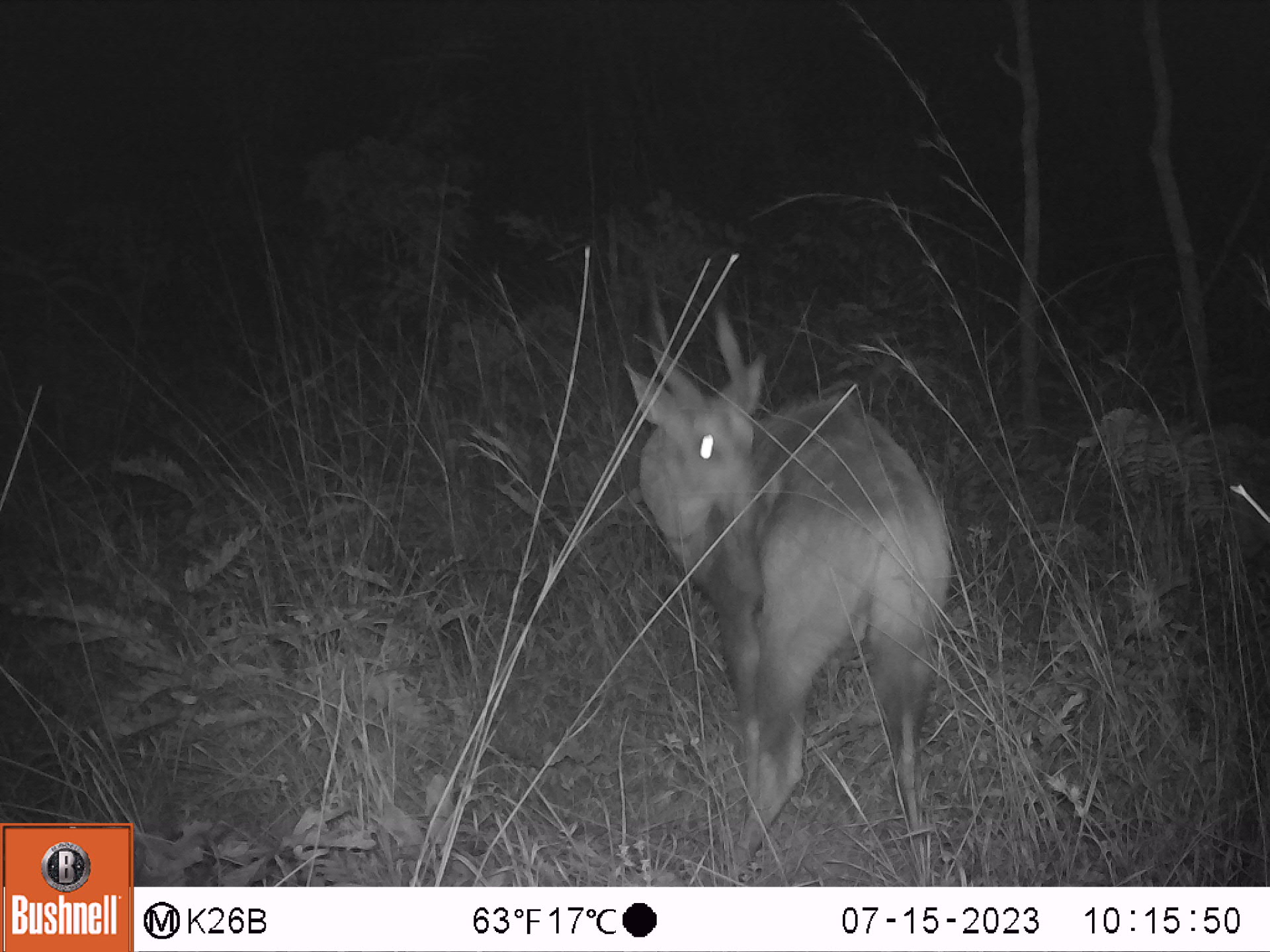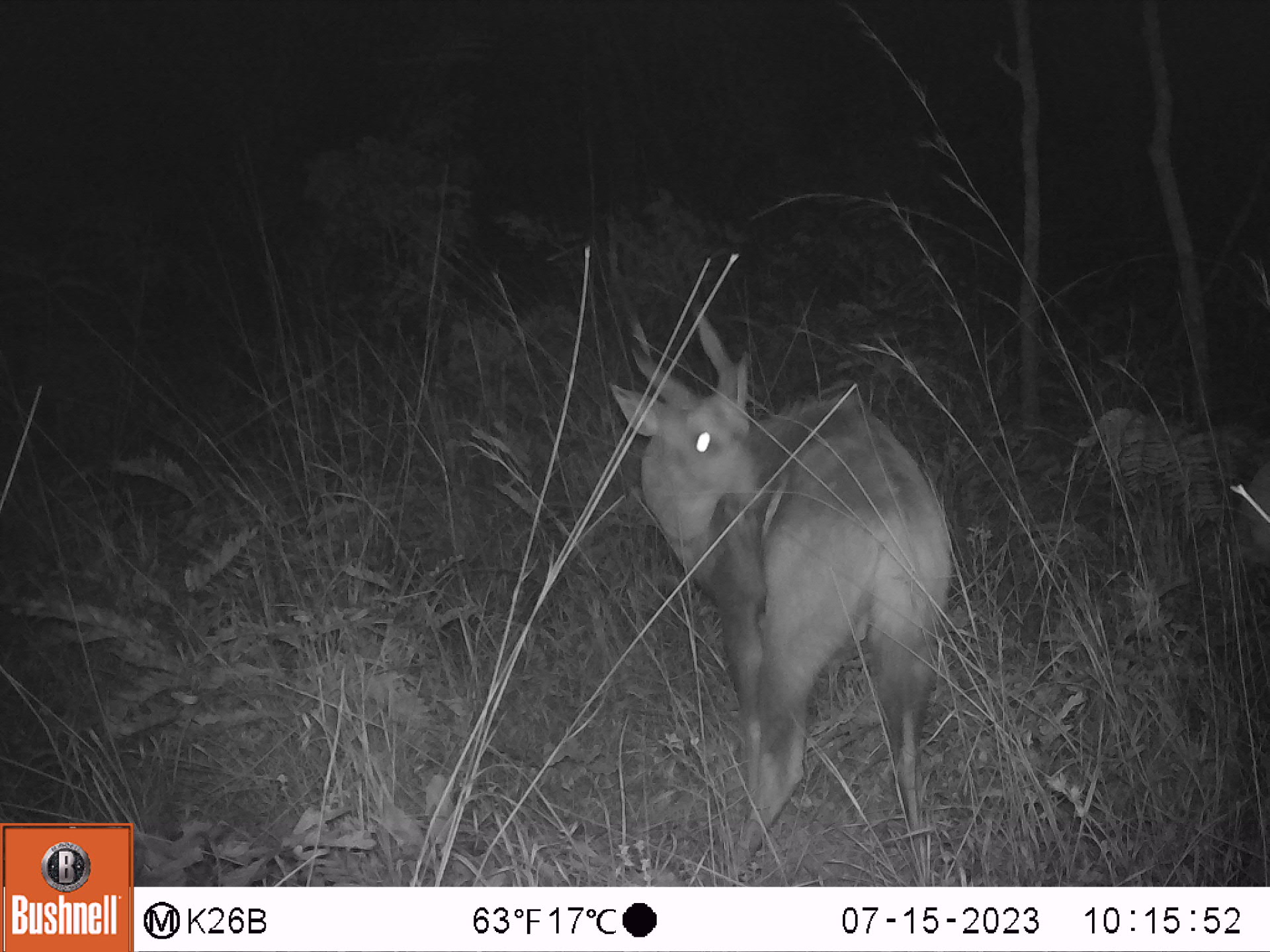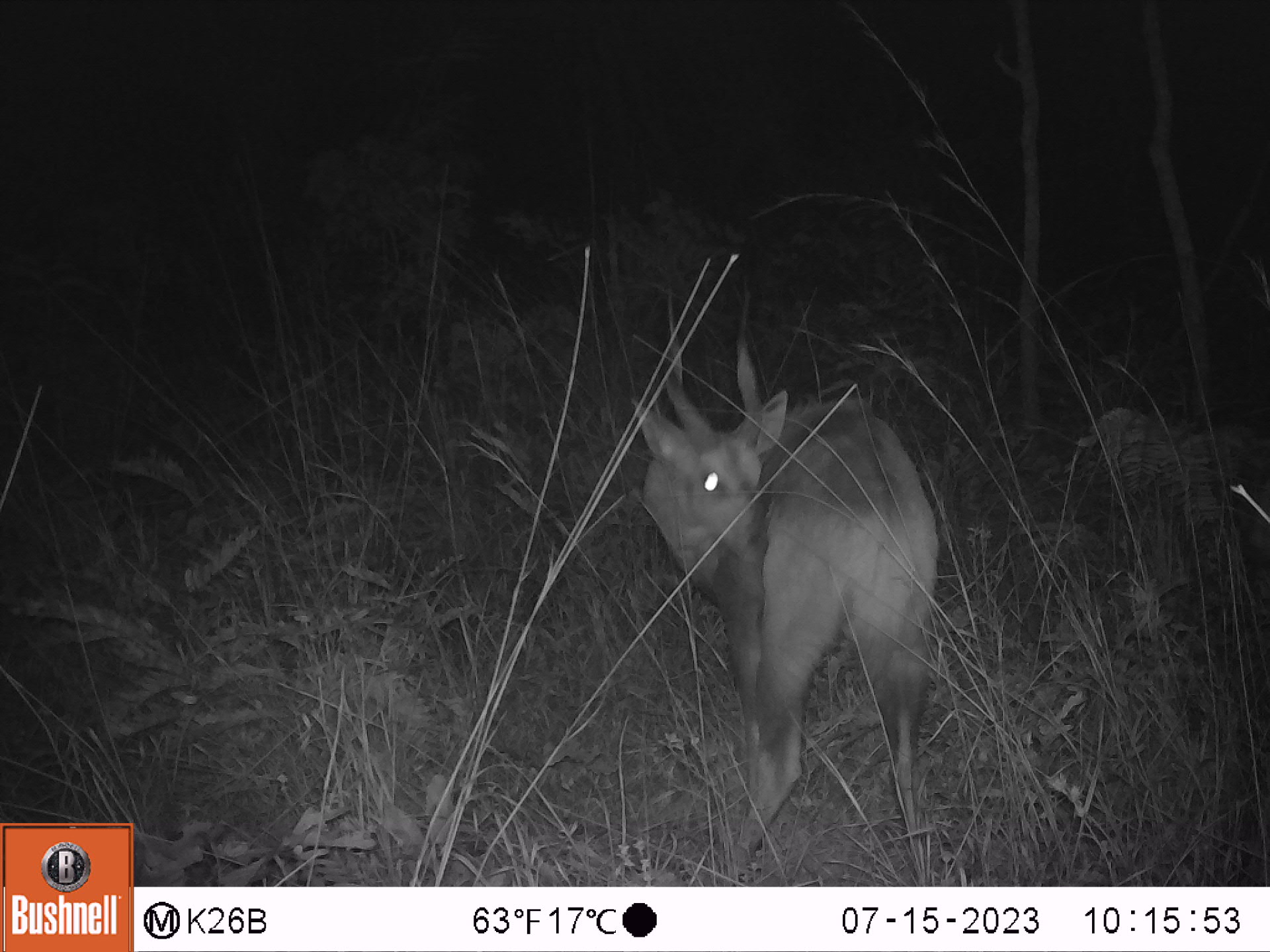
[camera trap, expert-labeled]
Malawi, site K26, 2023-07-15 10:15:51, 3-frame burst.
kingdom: Animalia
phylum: Chordata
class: Mammalia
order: Artiodactyla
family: Bovidae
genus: Tragelaphus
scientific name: Tragelaphus sylvaticus sylvaticus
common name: cape bushbuck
Cape bushbuck (Tragelaphus sylvaticus sylvaticus), count 1.